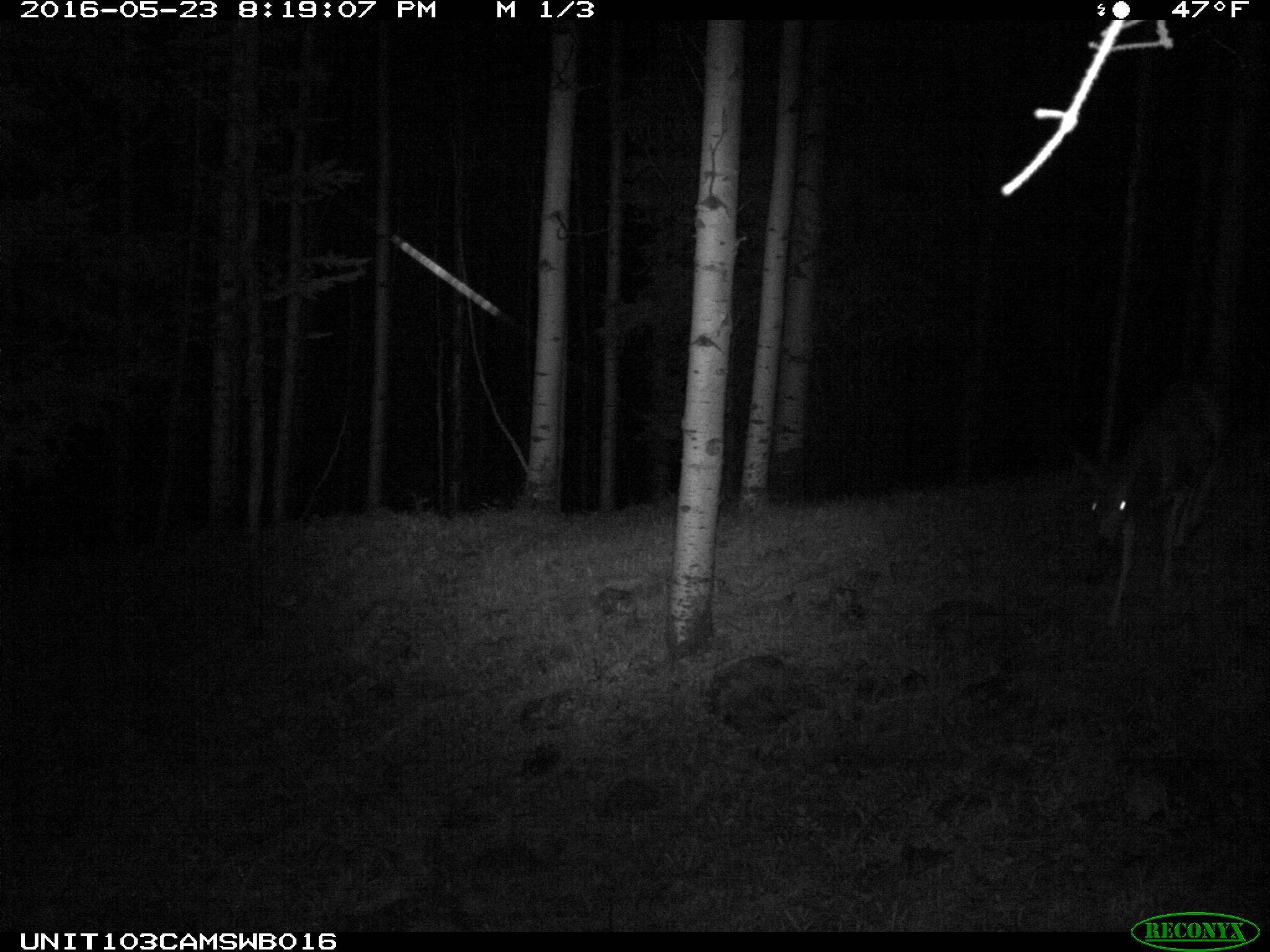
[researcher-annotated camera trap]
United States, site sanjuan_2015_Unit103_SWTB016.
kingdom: Animalia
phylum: Chordata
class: Mammalia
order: Artiodactyla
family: Cervidae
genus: Odocoileus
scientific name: Odocoileus hemionus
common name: mule deer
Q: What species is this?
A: Odocoileus hemionus (mule deer).